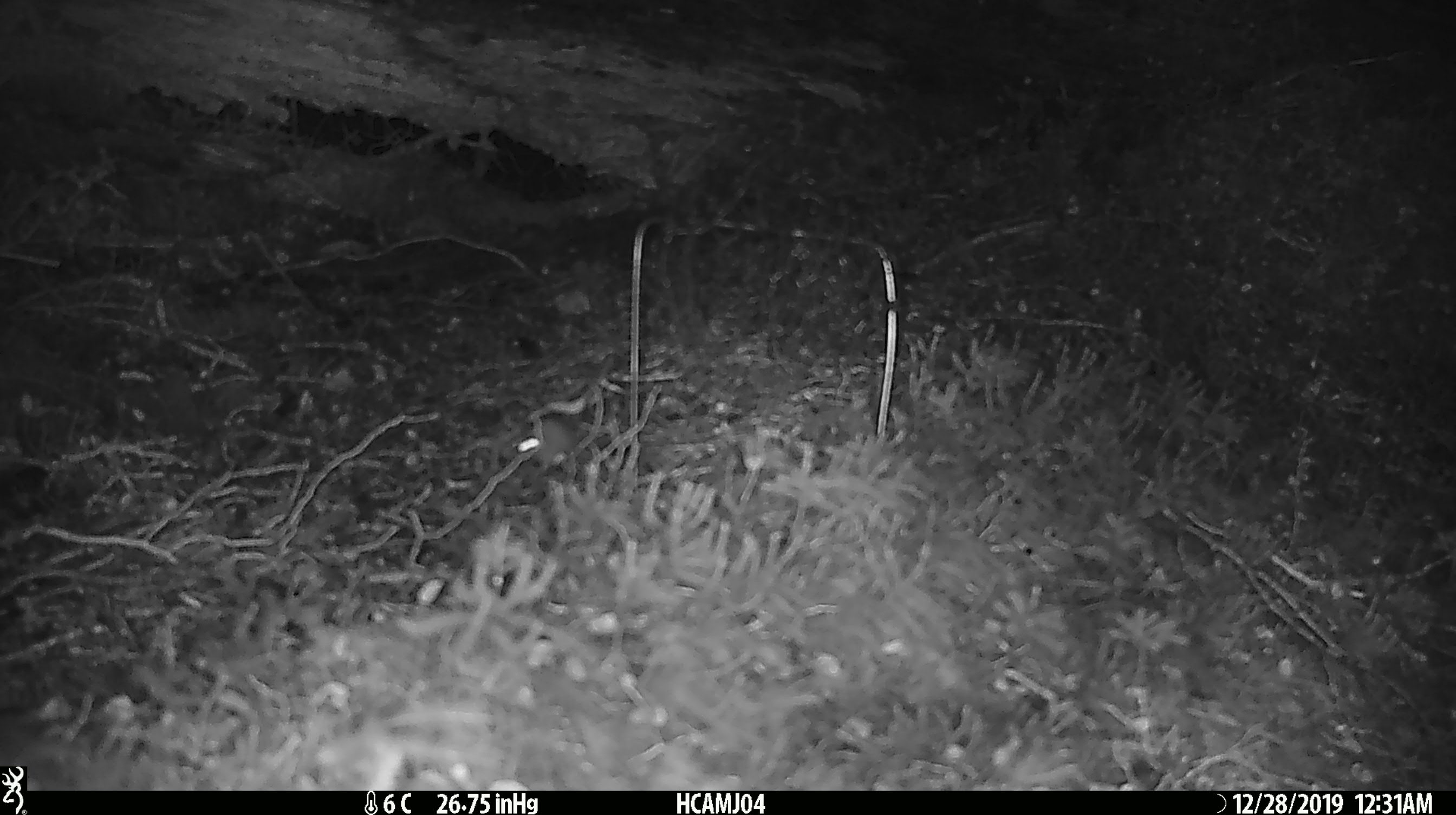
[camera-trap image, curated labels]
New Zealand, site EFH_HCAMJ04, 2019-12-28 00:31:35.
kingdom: Animalia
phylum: Chordata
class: Mammalia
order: Rodentia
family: Muridae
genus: Mus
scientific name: Mus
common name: mouse